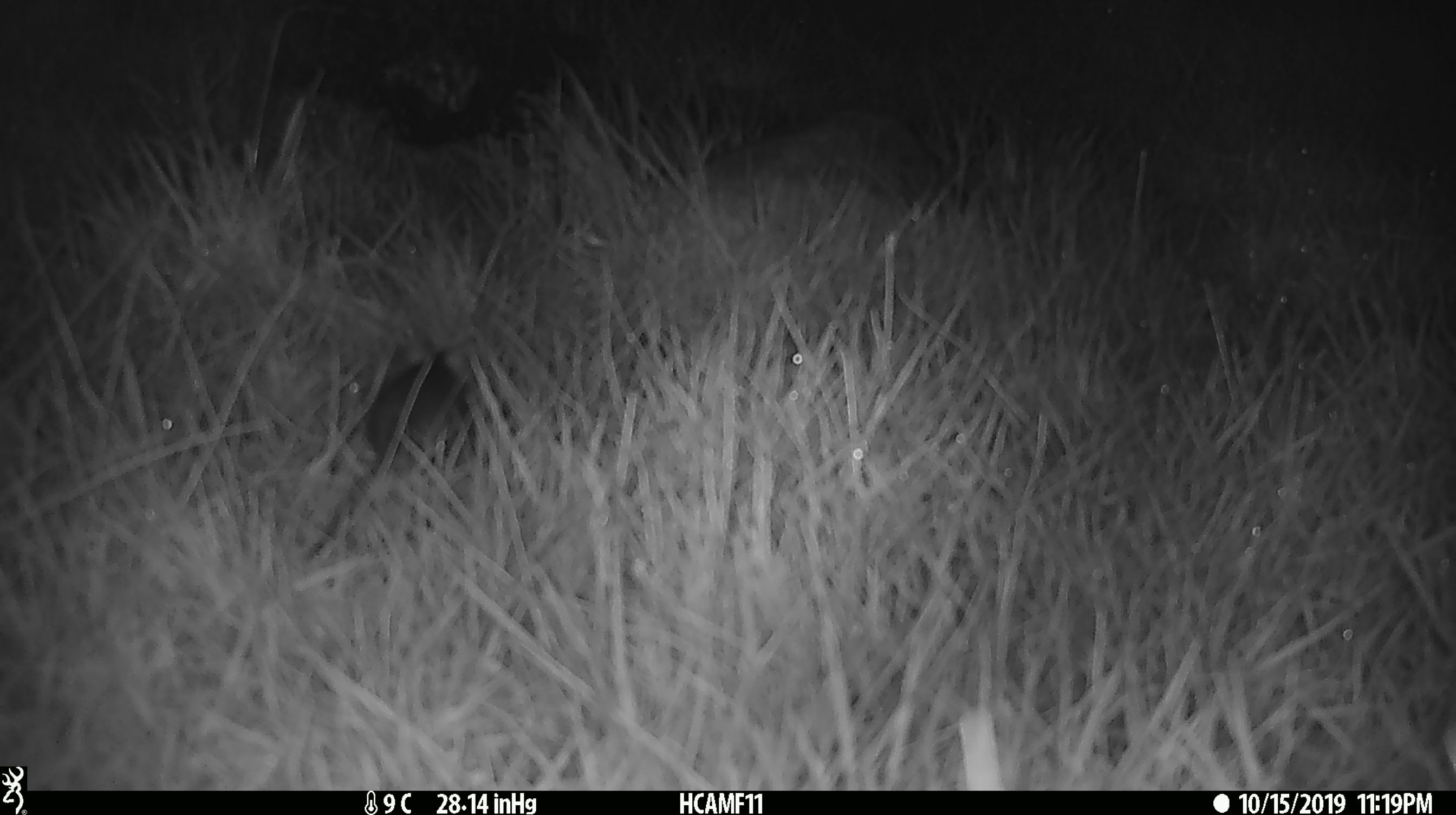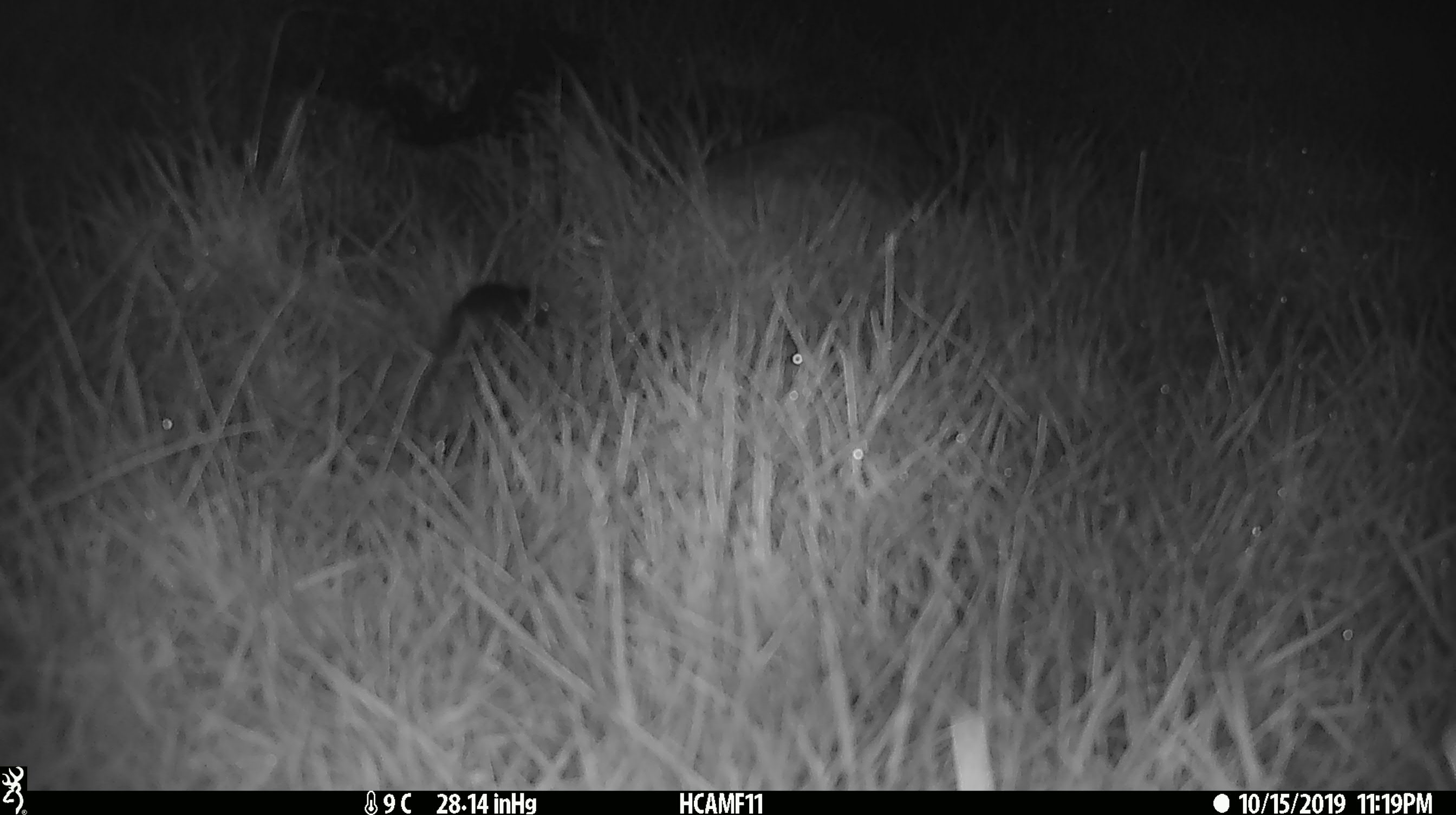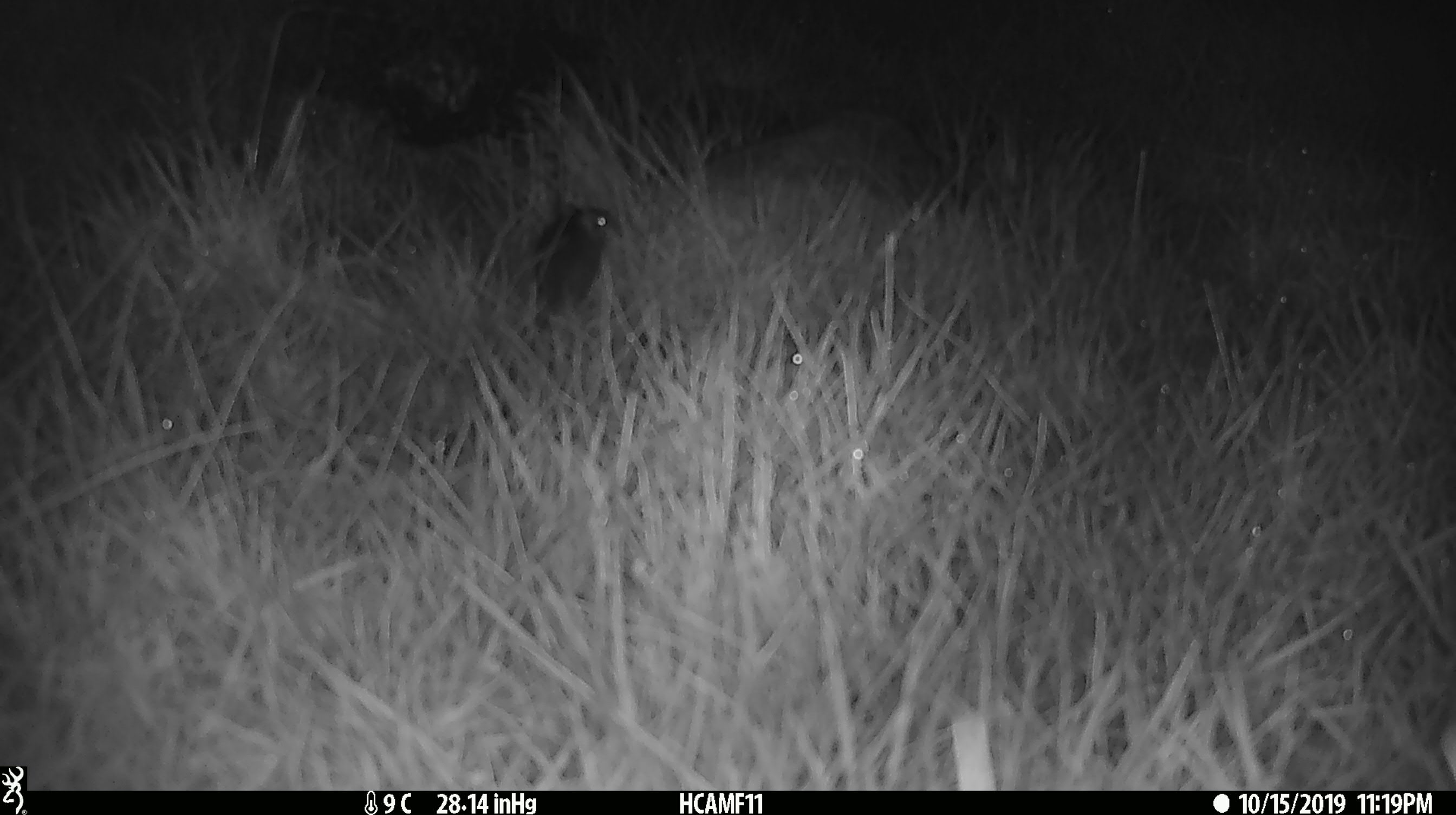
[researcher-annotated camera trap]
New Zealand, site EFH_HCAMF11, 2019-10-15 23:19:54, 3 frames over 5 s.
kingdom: Animalia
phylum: Chordata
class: Mammalia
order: Rodentia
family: Muridae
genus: Mus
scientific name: Mus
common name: mouse